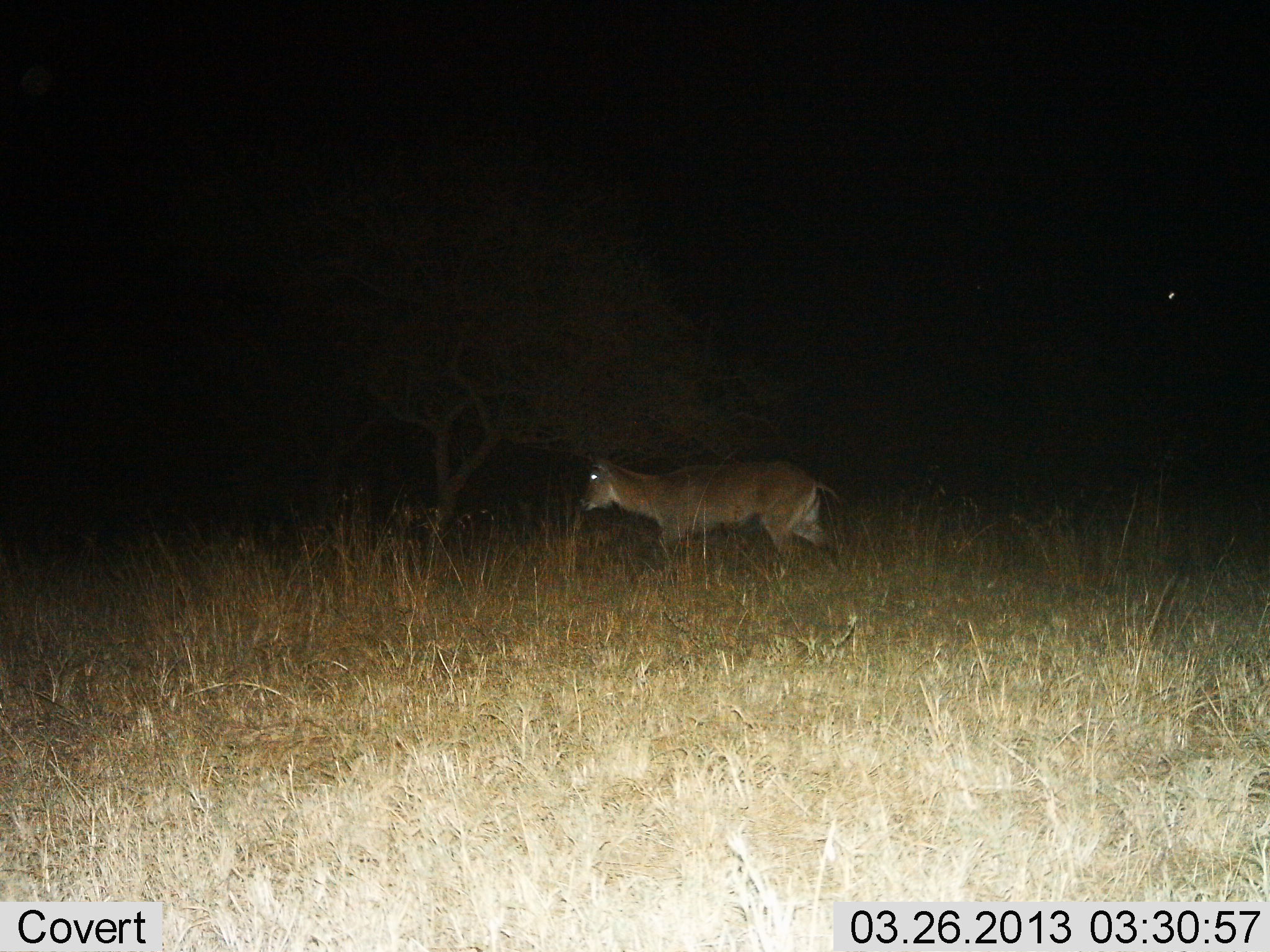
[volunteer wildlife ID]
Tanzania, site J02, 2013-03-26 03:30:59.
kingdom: Animalia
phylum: Chordata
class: Mammalia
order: Artiodactyla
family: Bovidae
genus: Kobus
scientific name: Kobus ellipsiprymnus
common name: waterbuck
Waterbuck (Kobus ellipsiprymnus), count 1. Behavior (volunteer vote fractions): standing 0%, resting 0%, moving 100%, interacting 0%. Young present (vote fraction): 0%. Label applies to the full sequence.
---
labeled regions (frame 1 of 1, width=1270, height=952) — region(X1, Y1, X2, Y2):
animal: region(575, 447, 844, 563)